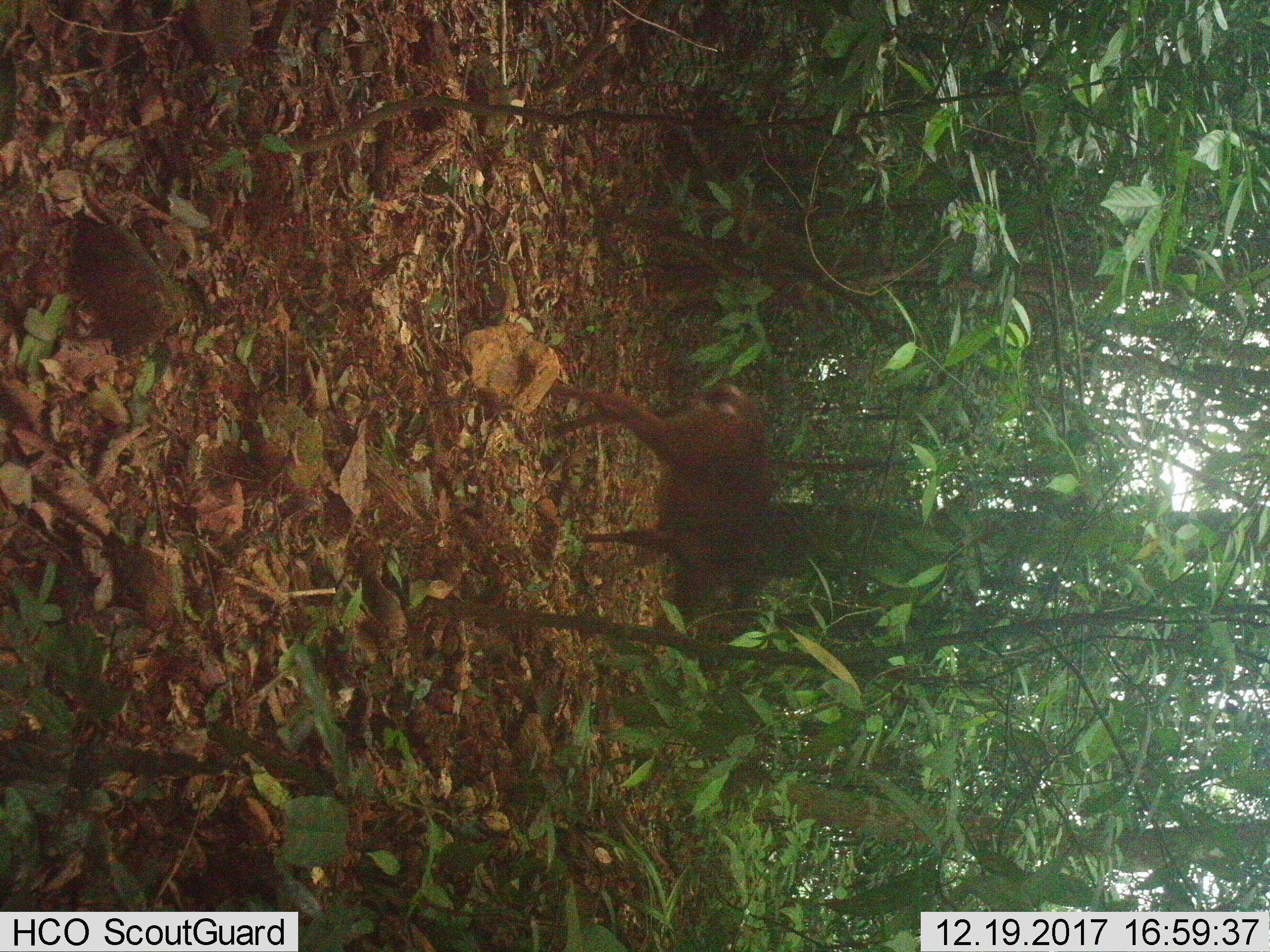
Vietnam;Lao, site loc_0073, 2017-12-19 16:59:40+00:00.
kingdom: Animalia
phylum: Chordata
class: Mammalia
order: Artiodactyla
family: Cervidae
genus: Muntiacus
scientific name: Muntiacus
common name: muntjacs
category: unidentified muntjac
Unidentified muntjac (muntjacs) (Muntiacus). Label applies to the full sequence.